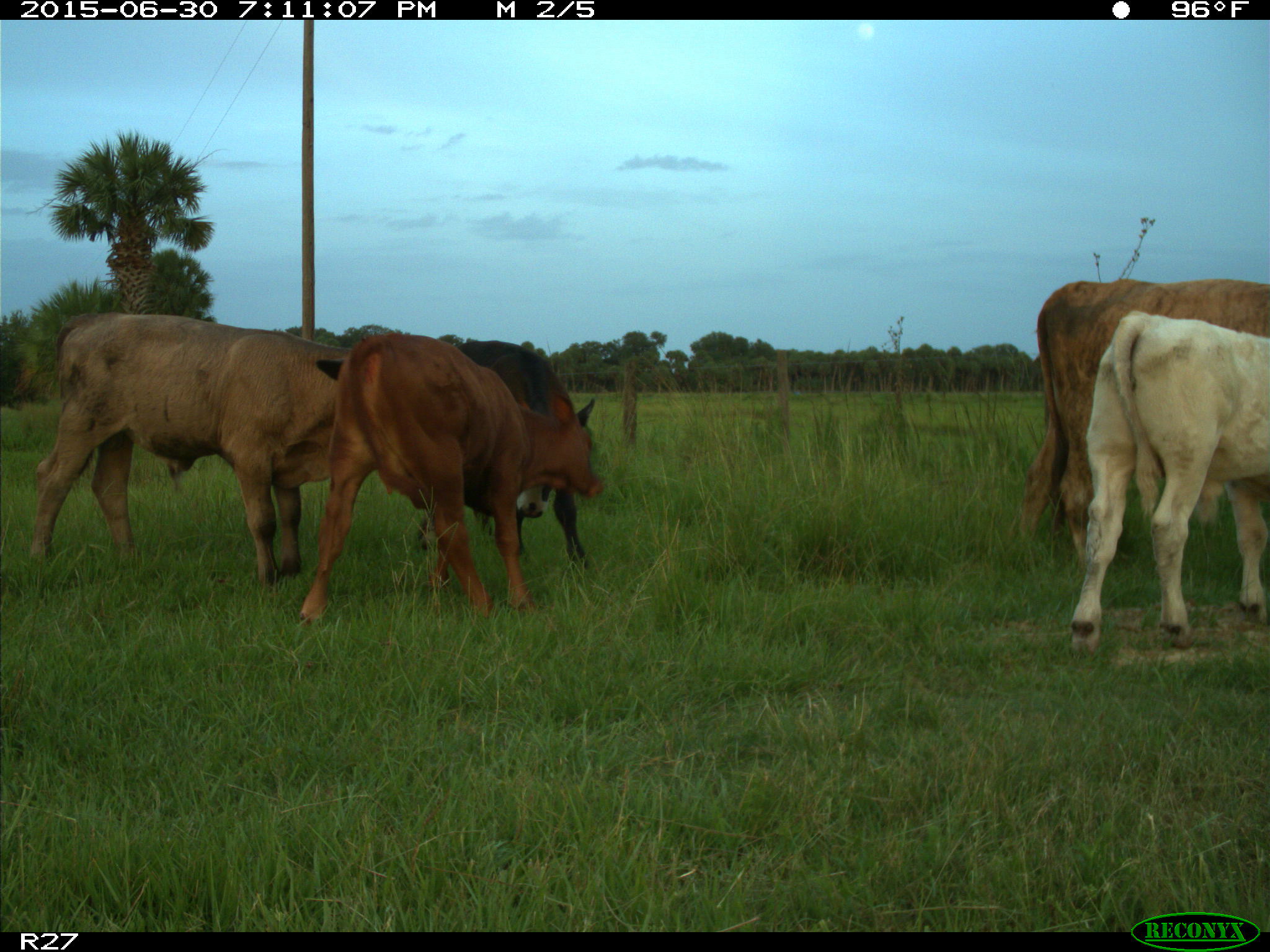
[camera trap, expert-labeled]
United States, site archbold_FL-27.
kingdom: Animalia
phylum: Chordata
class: Mammalia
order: Artiodactyla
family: Bovidae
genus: Bos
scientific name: Bos taurus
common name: domestic cow